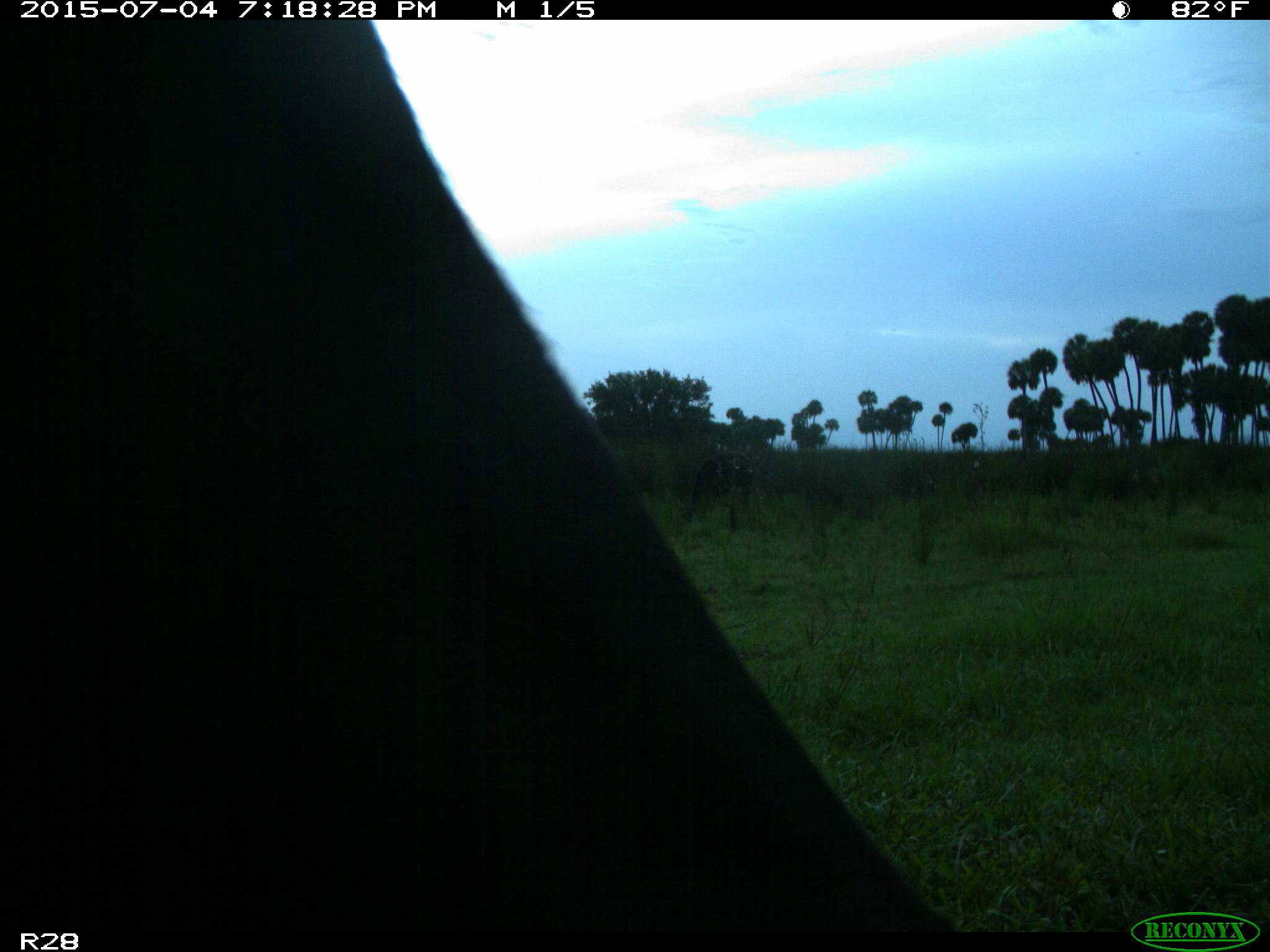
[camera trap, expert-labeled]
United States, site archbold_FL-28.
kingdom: Animalia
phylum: Chordata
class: Mammalia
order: Artiodactyla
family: Bovidae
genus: Bos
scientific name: Bos taurus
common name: domestic cow